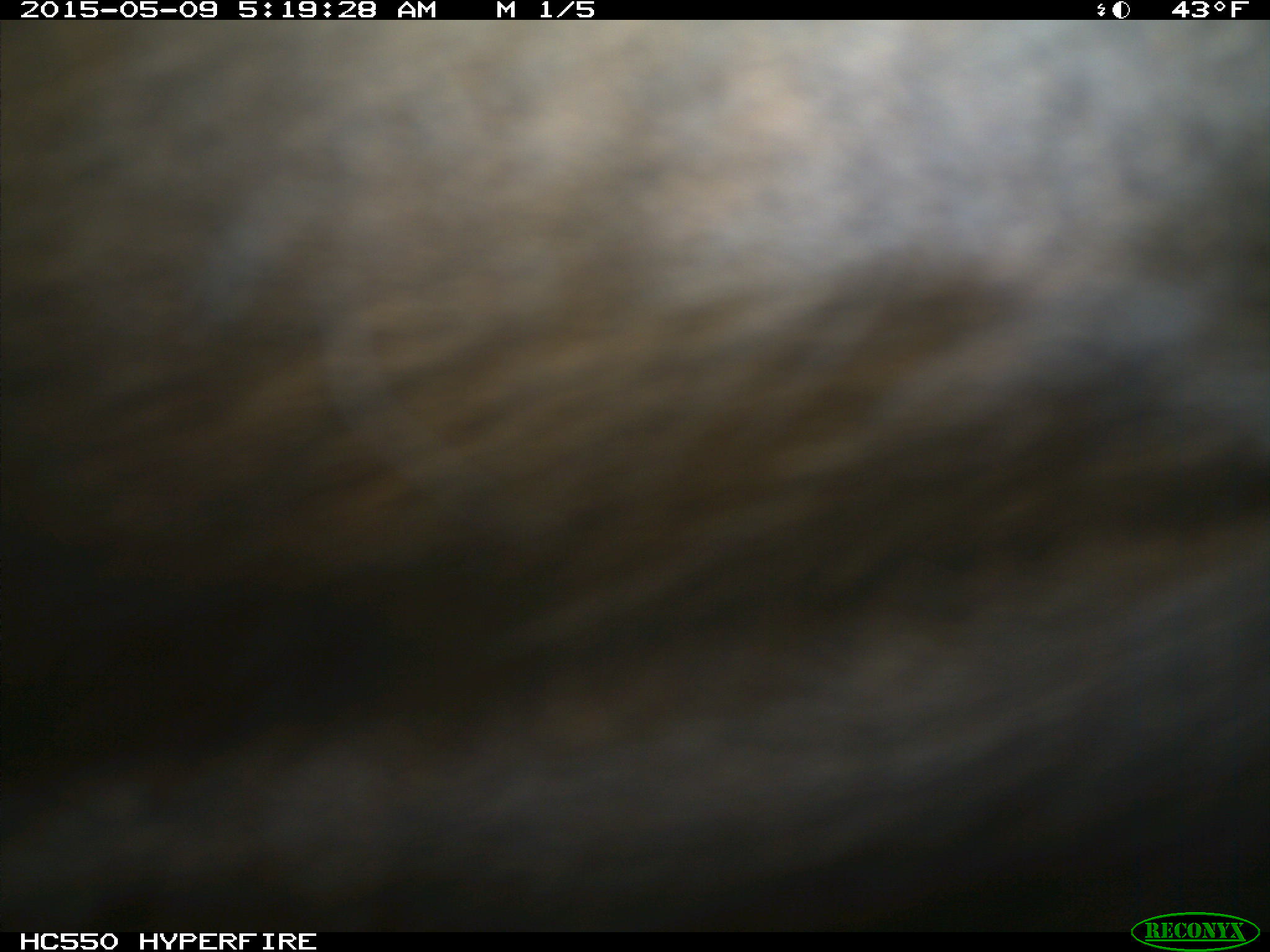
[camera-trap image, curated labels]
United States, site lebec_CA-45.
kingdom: Animalia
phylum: Chordata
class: Mammalia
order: Artiodactyla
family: Bovidae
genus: Bos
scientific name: Bos taurus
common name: domestic cow